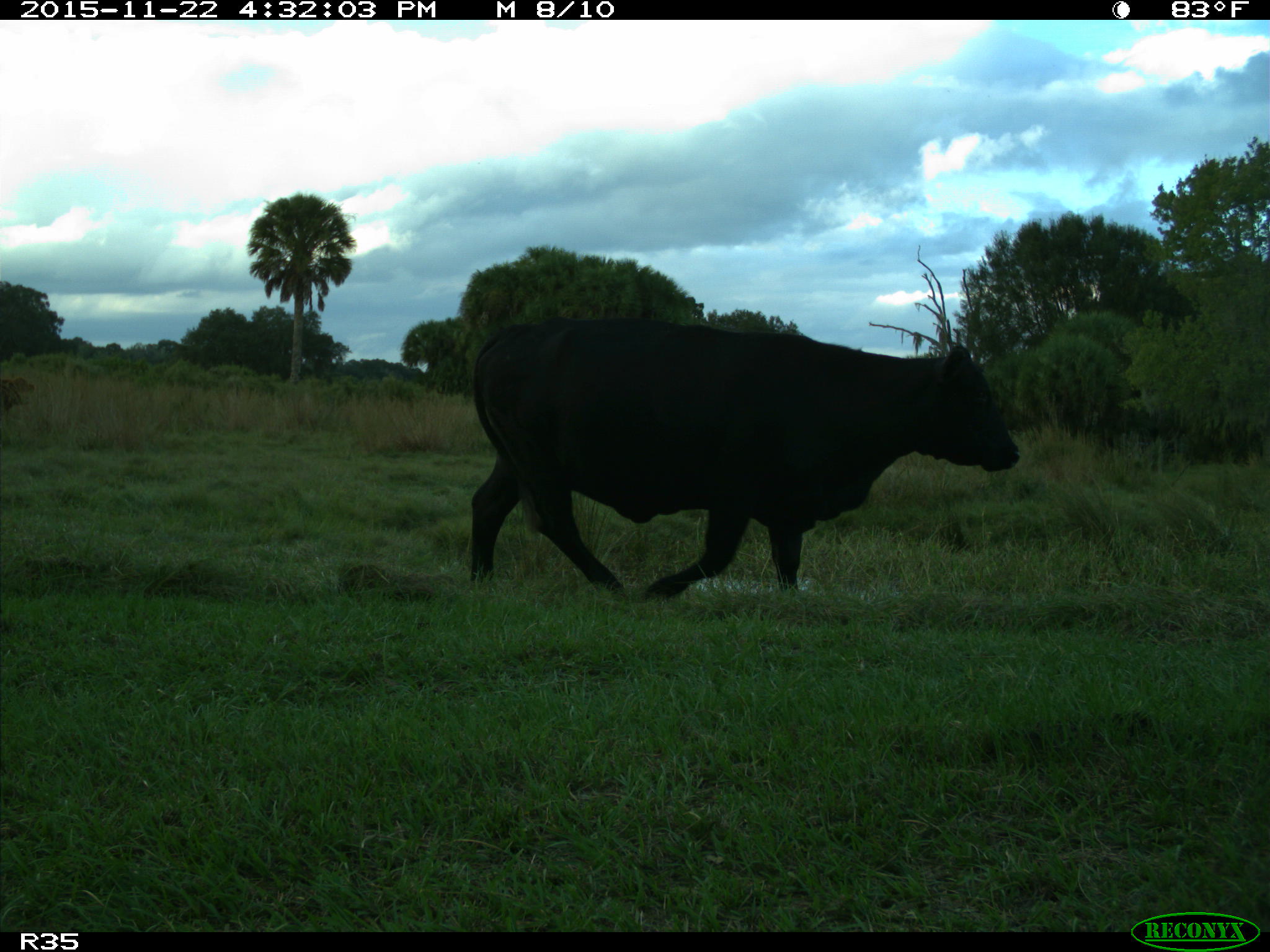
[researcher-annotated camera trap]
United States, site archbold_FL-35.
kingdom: Animalia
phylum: Chordata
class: Mammalia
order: Artiodactyla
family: Bovidae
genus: Bos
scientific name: Bos taurus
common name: domestic cow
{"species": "Bos taurus (domestic cow)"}